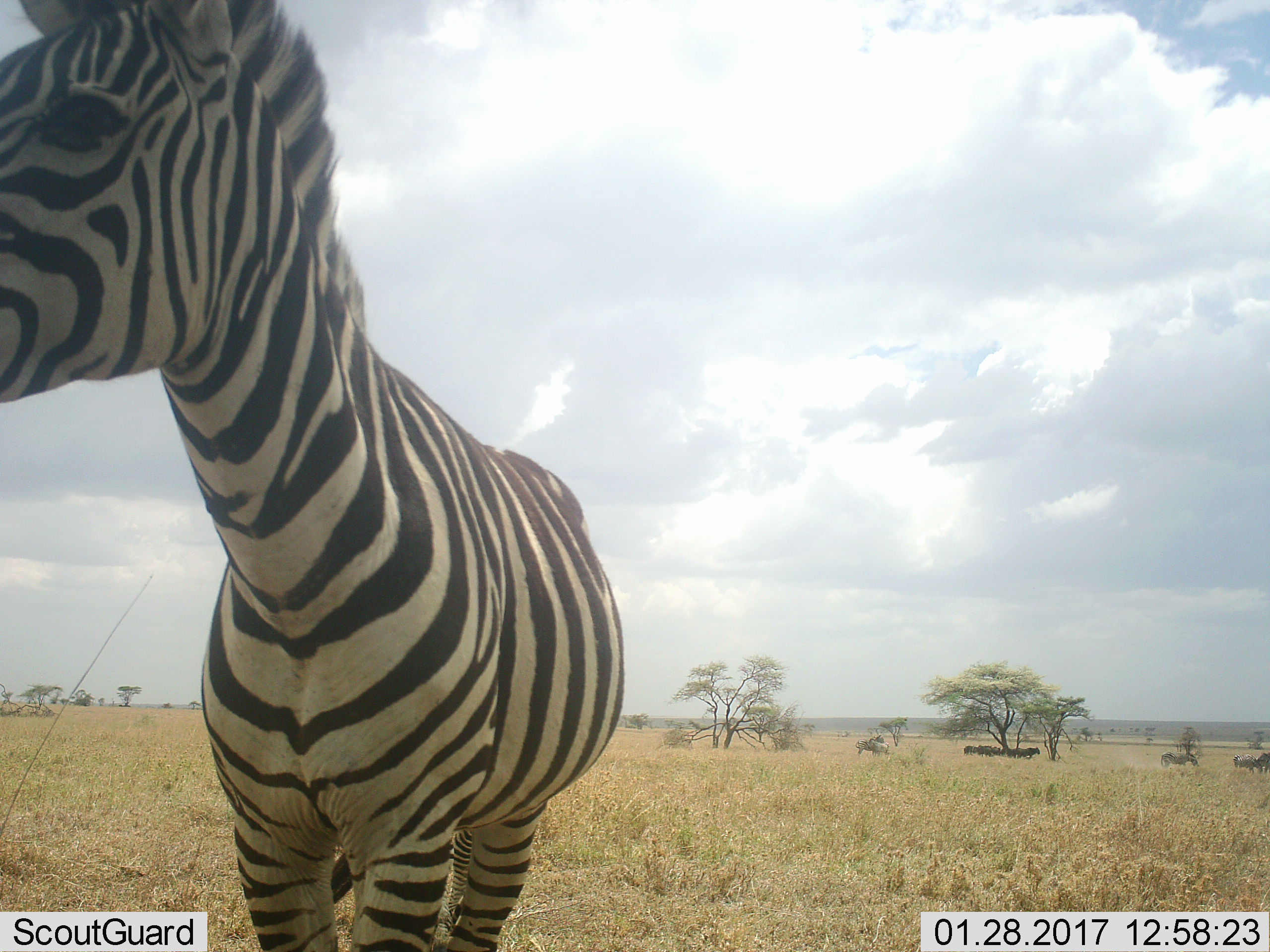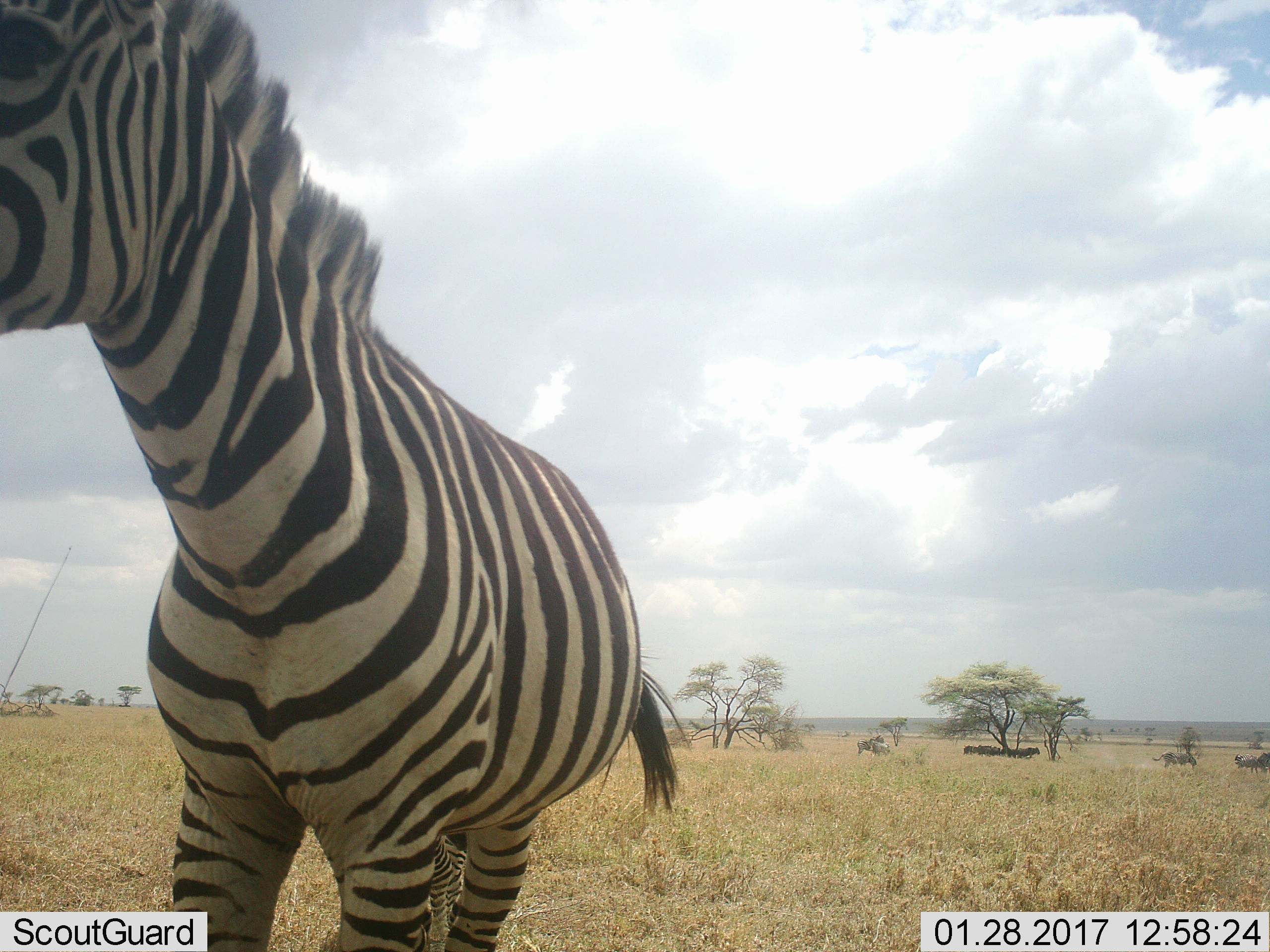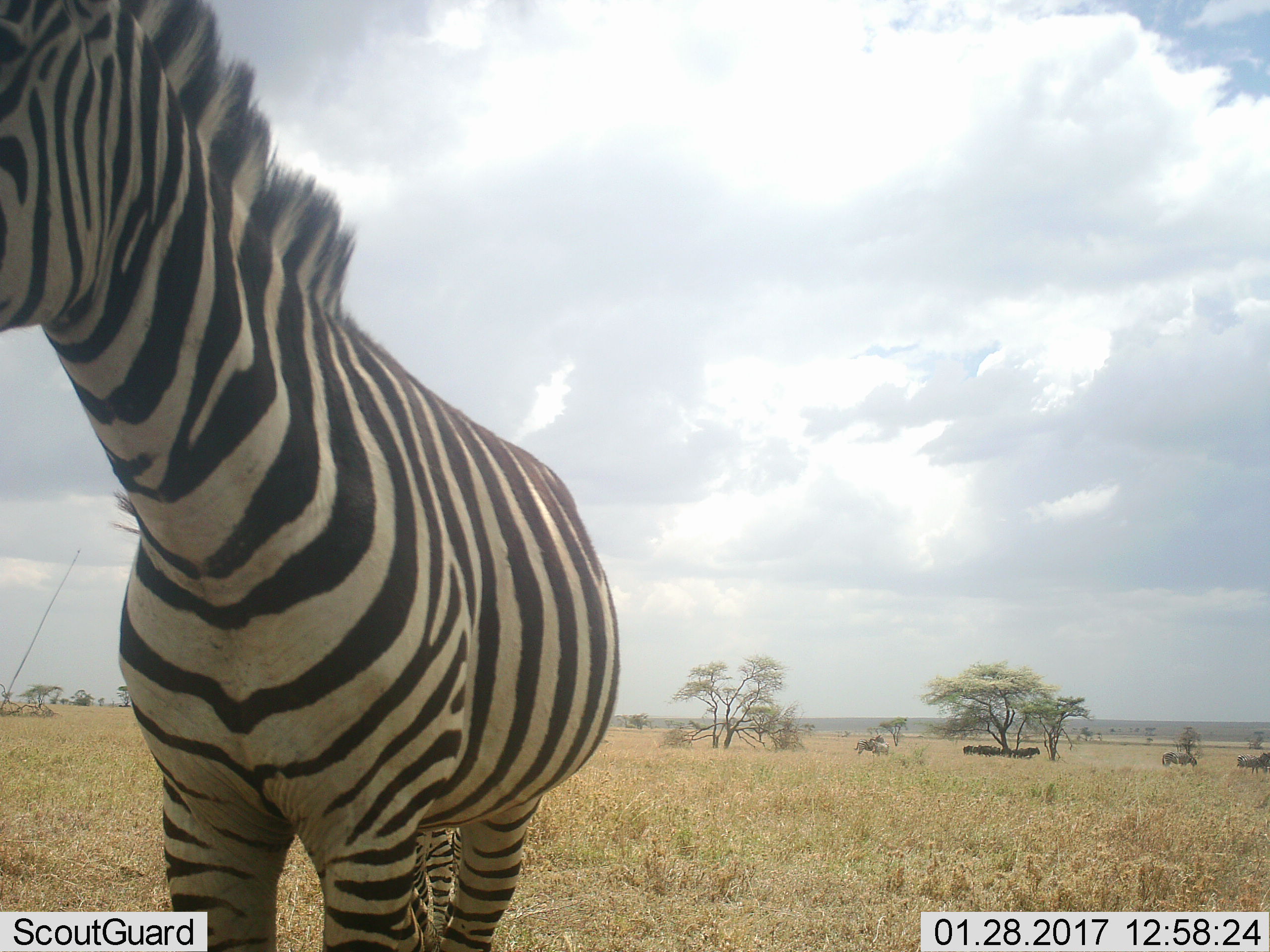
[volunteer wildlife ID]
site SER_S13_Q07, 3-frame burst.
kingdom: Animalia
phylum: Chordata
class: Mammalia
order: Perissodactyla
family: Equidae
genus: Equus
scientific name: Equus quagga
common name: plains zebra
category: zebraplains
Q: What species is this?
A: Zebraplains (plains zebra) (Equus quagga).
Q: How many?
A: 1.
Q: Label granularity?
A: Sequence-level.